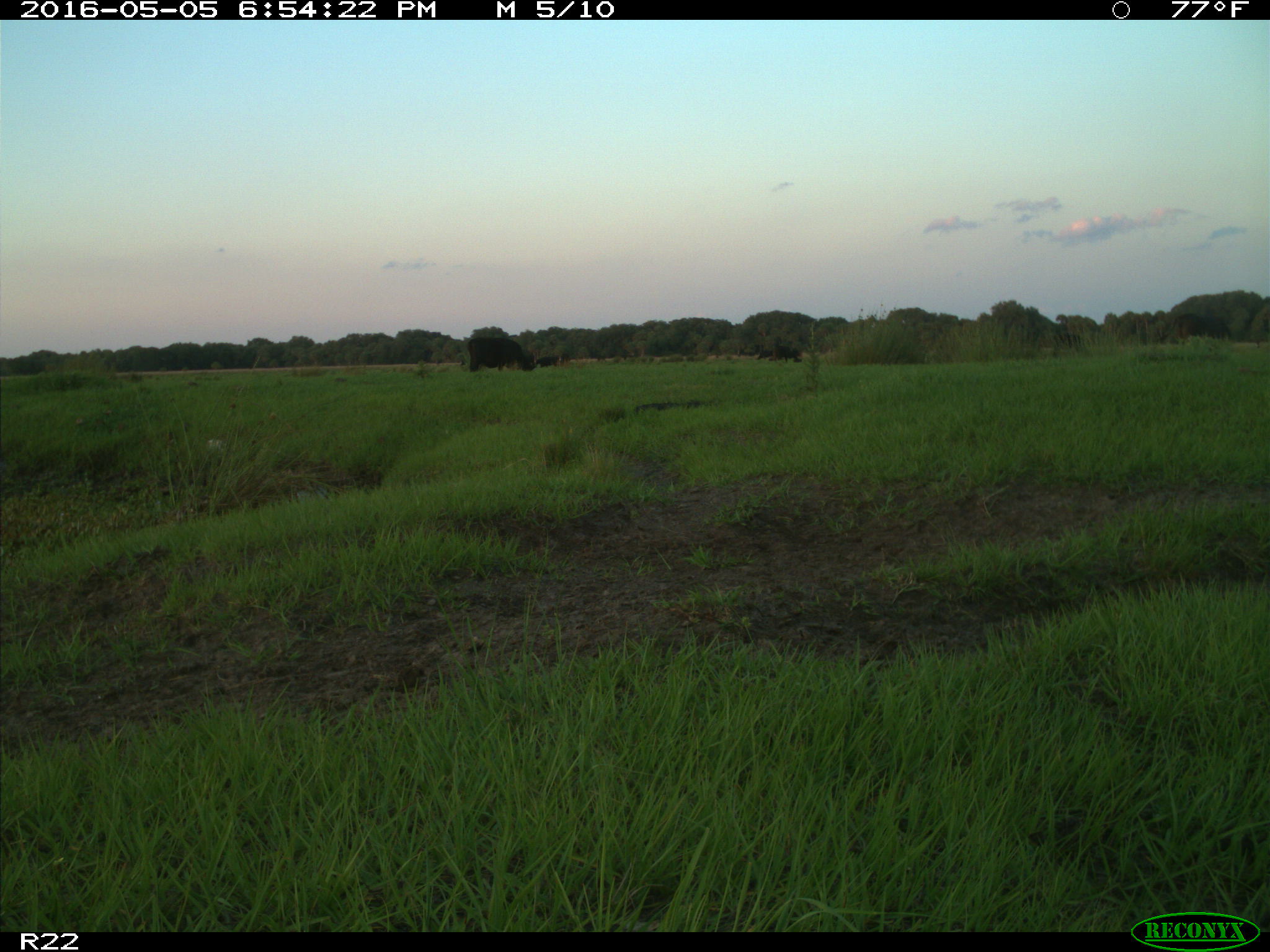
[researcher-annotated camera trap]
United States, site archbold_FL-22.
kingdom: Animalia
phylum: Chordata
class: Mammalia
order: Artiodactyla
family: Bovidae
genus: Bos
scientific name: Bos taurus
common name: domestic cow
Bos taurus (domestic cow).